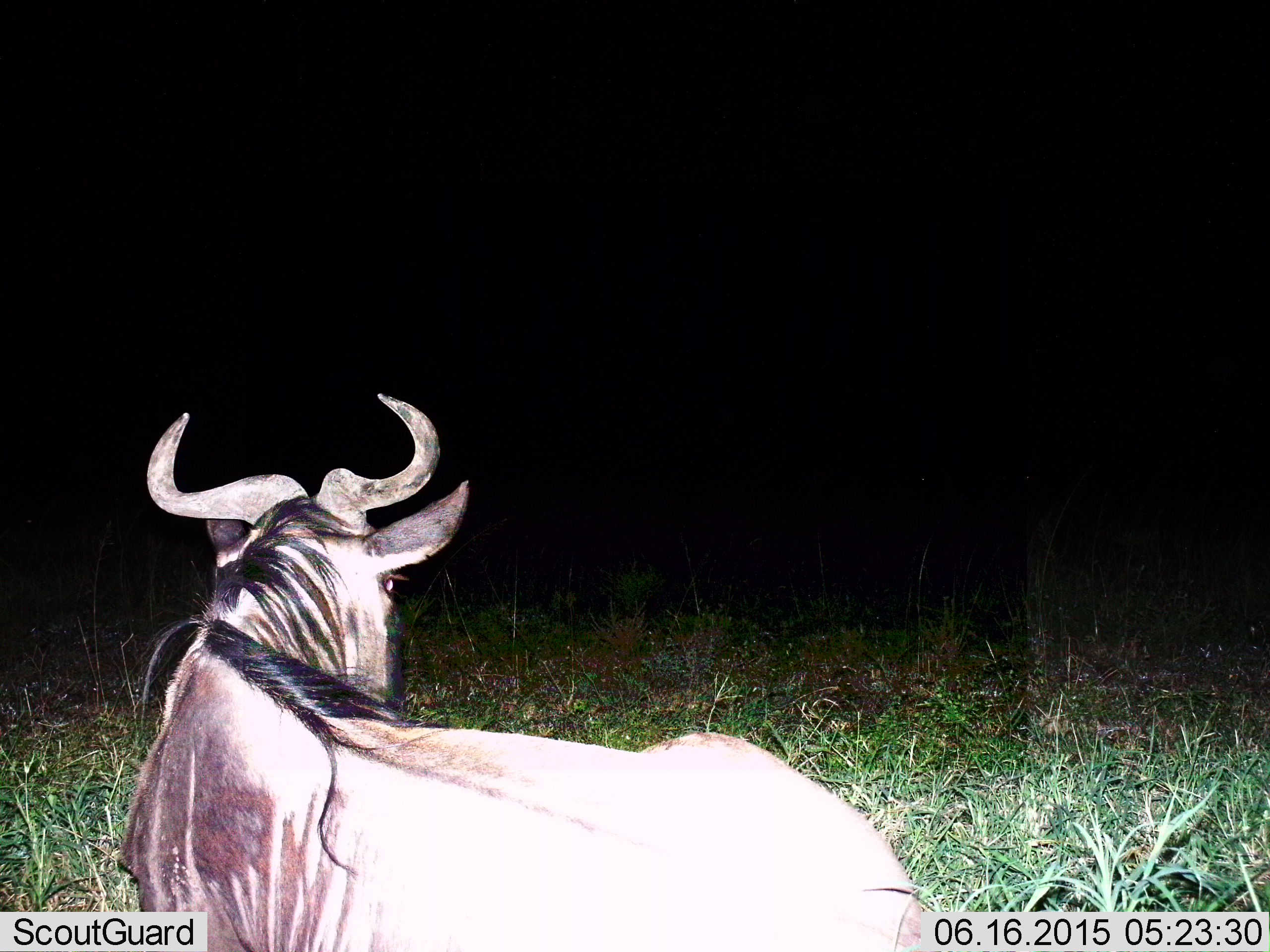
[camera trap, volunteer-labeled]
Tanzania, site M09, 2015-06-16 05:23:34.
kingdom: Animalia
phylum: Chordata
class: Mammalia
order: Artiodactyla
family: Bovidae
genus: Connochaetes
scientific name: Connochaetes taurinus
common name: blue wildebeest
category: wildebeest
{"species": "wildebeest (blue wildebeest) (Connochaetes taurinus)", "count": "1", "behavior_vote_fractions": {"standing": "20%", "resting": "80%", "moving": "10%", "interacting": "0%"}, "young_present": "0%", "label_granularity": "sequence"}